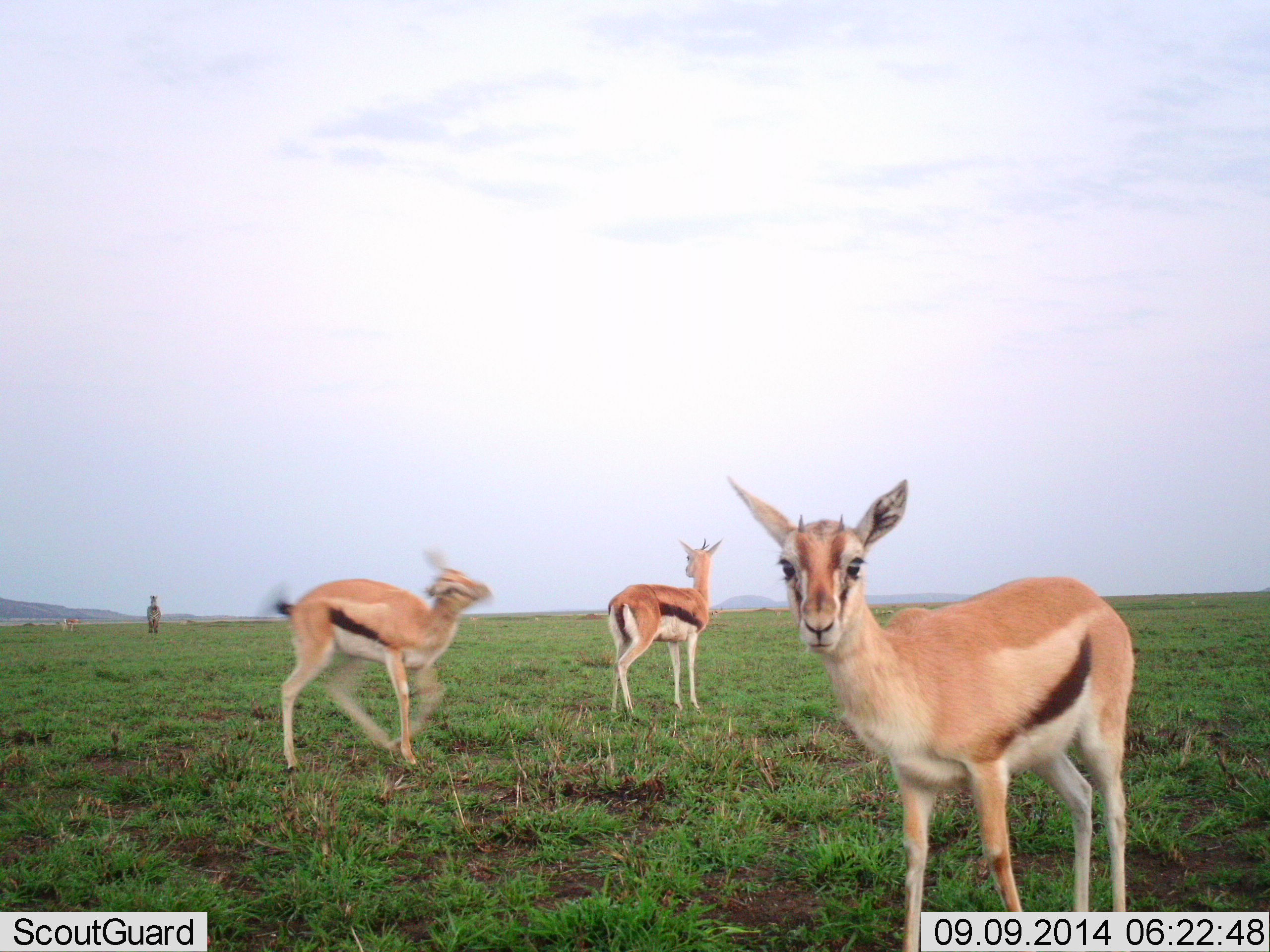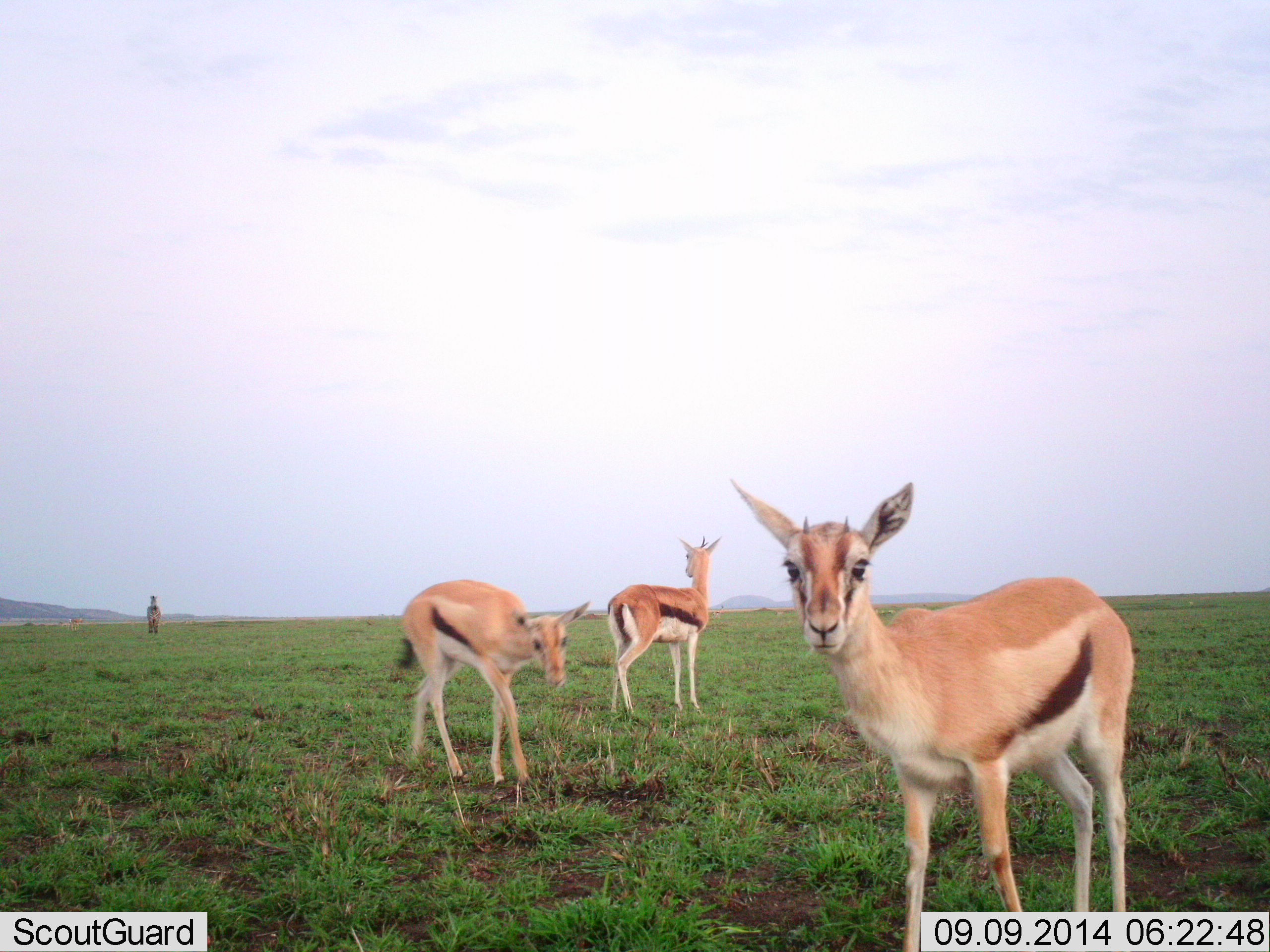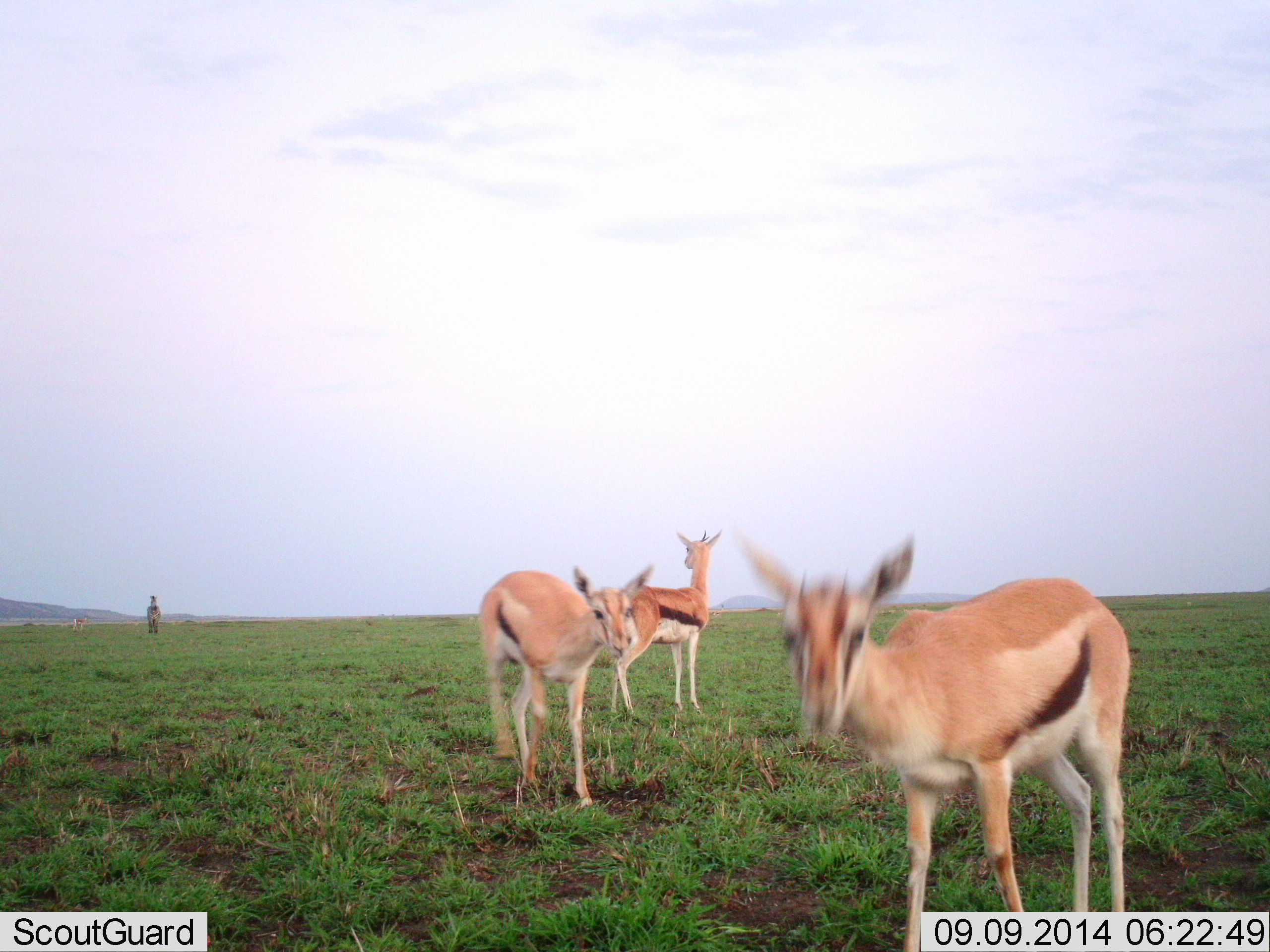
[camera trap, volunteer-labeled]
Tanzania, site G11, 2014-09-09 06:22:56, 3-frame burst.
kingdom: Animalia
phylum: Chordata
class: Mammalia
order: Artiodactyla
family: Bovidae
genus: Eudorcas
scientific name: Eudorcas thomsonii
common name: thomson's gazelle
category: gazellethomsons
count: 3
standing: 83%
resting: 0%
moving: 25%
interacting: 25%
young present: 8%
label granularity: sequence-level